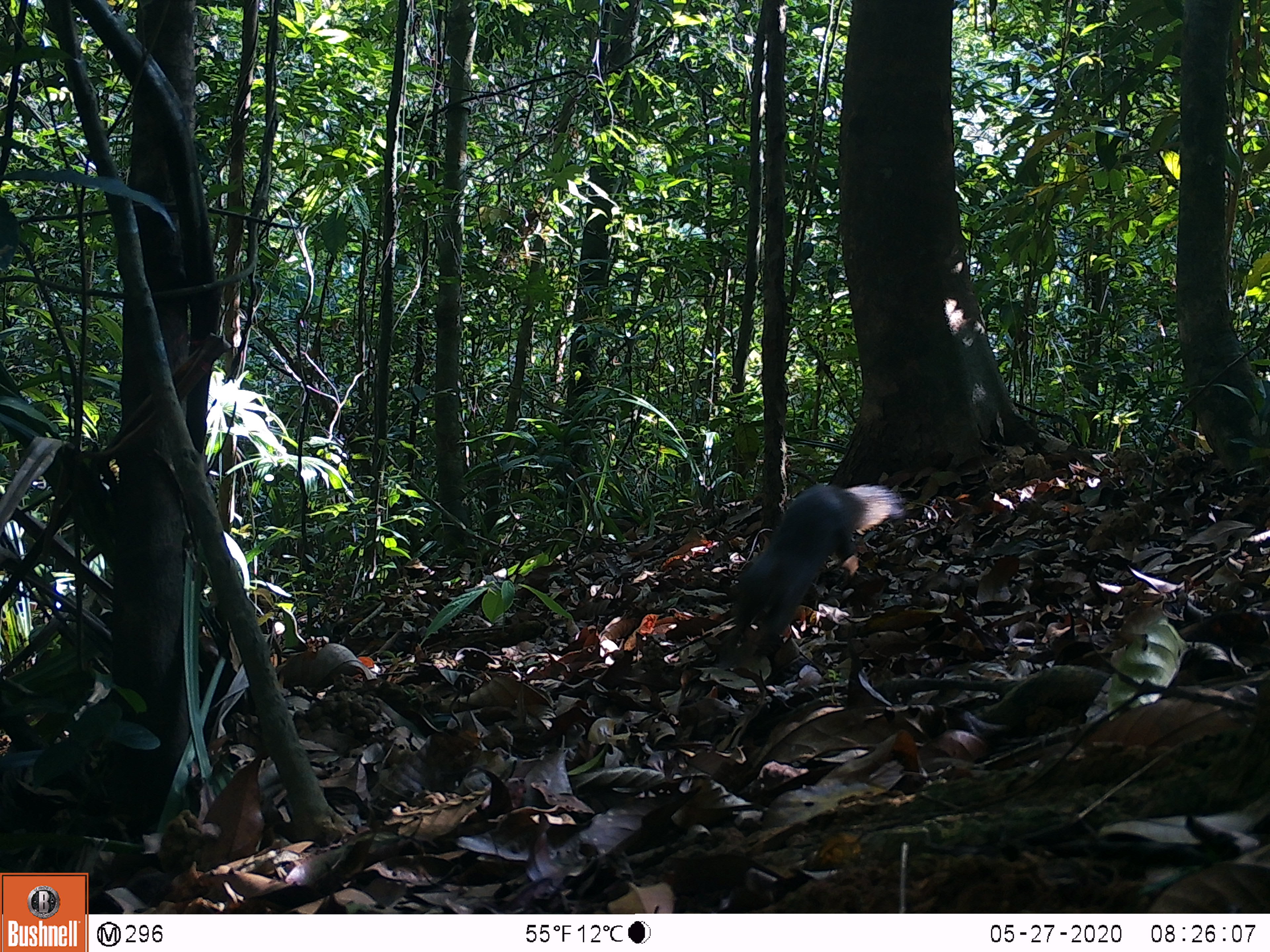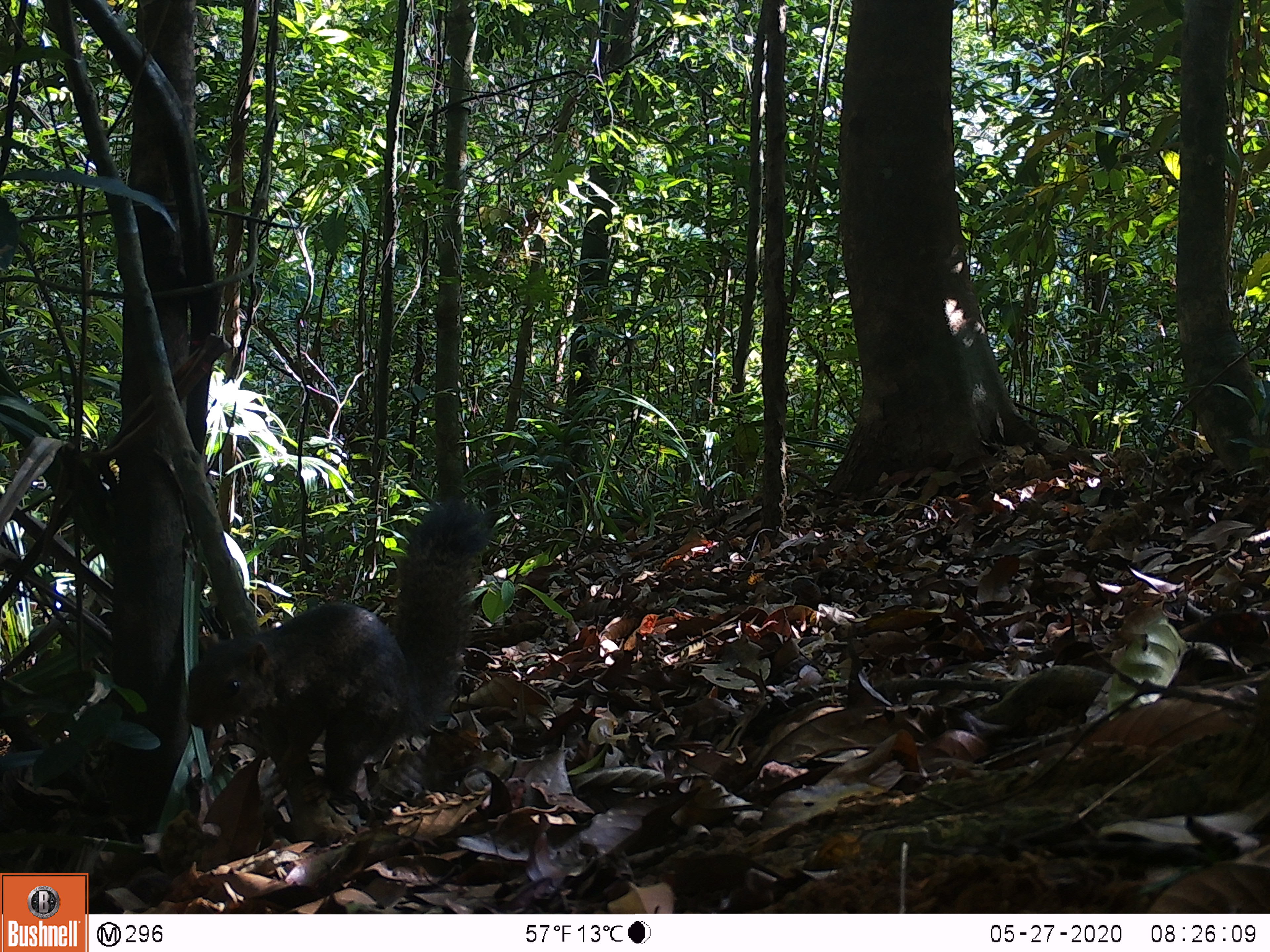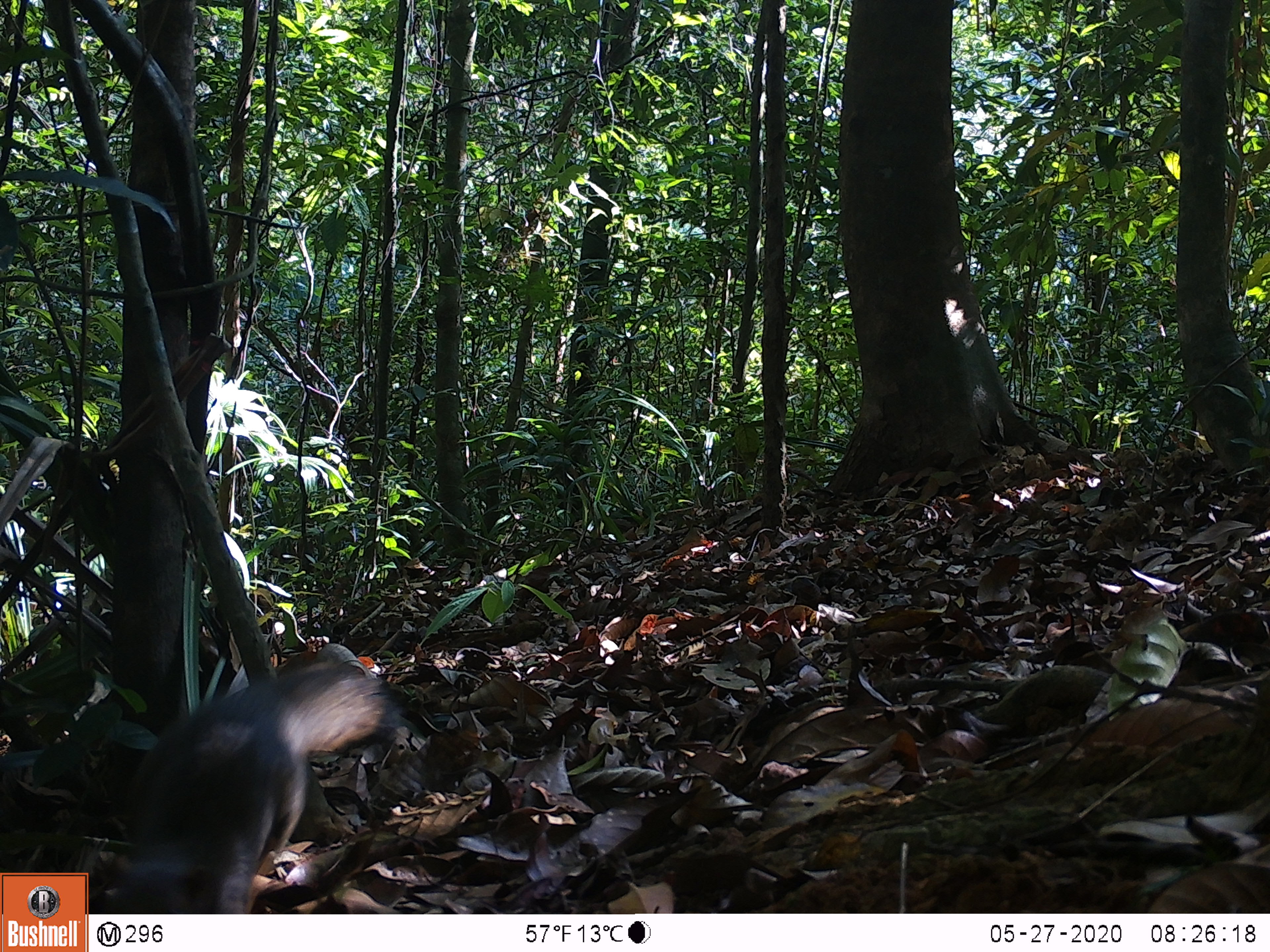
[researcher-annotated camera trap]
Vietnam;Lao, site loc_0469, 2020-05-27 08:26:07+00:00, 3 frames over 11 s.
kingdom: Animalia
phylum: Chordata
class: Mammalia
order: Rodentia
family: Sciuridae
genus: Callosciurus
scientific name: Callosciurus erythraeus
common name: pallas's squirrel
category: pallass squirrel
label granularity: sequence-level